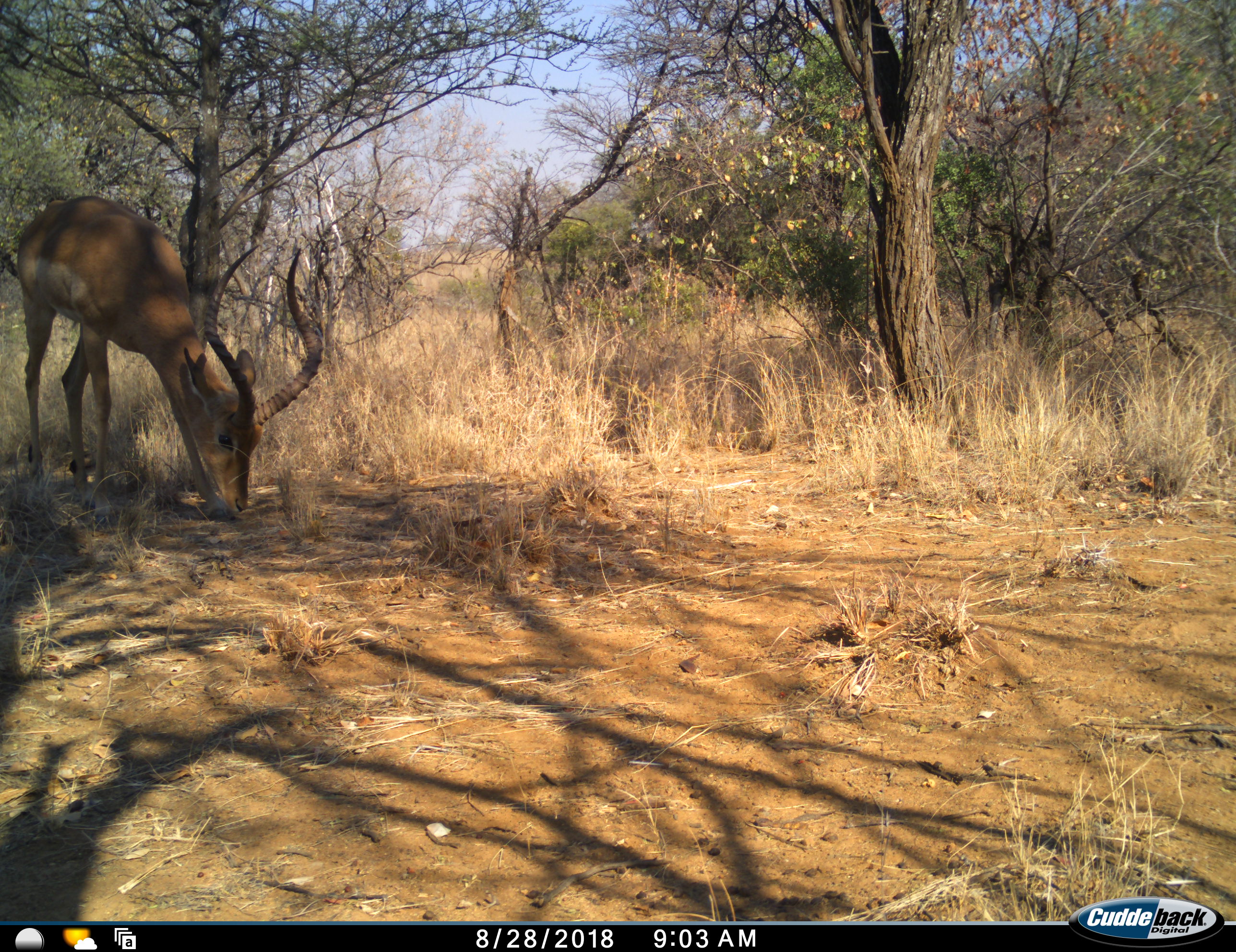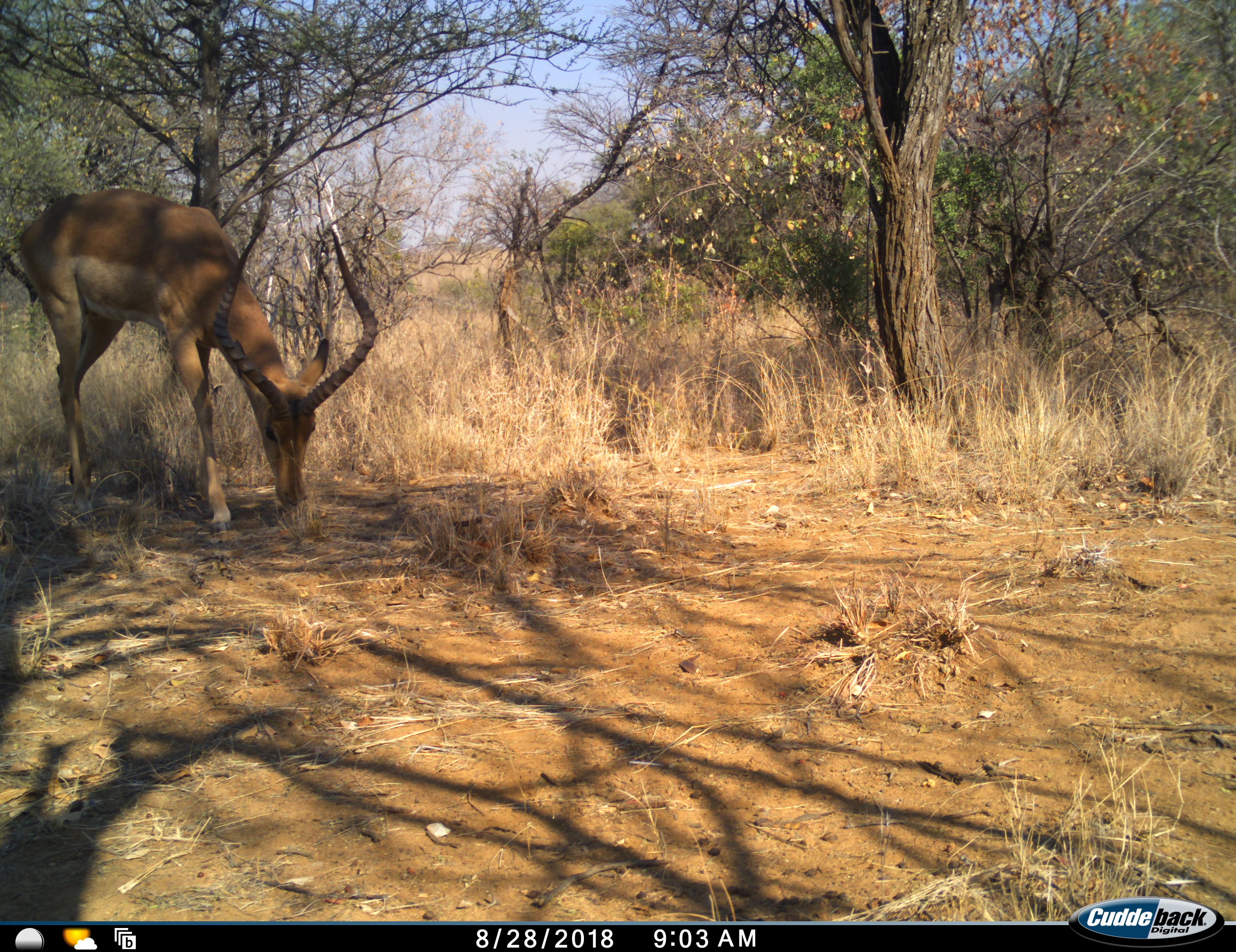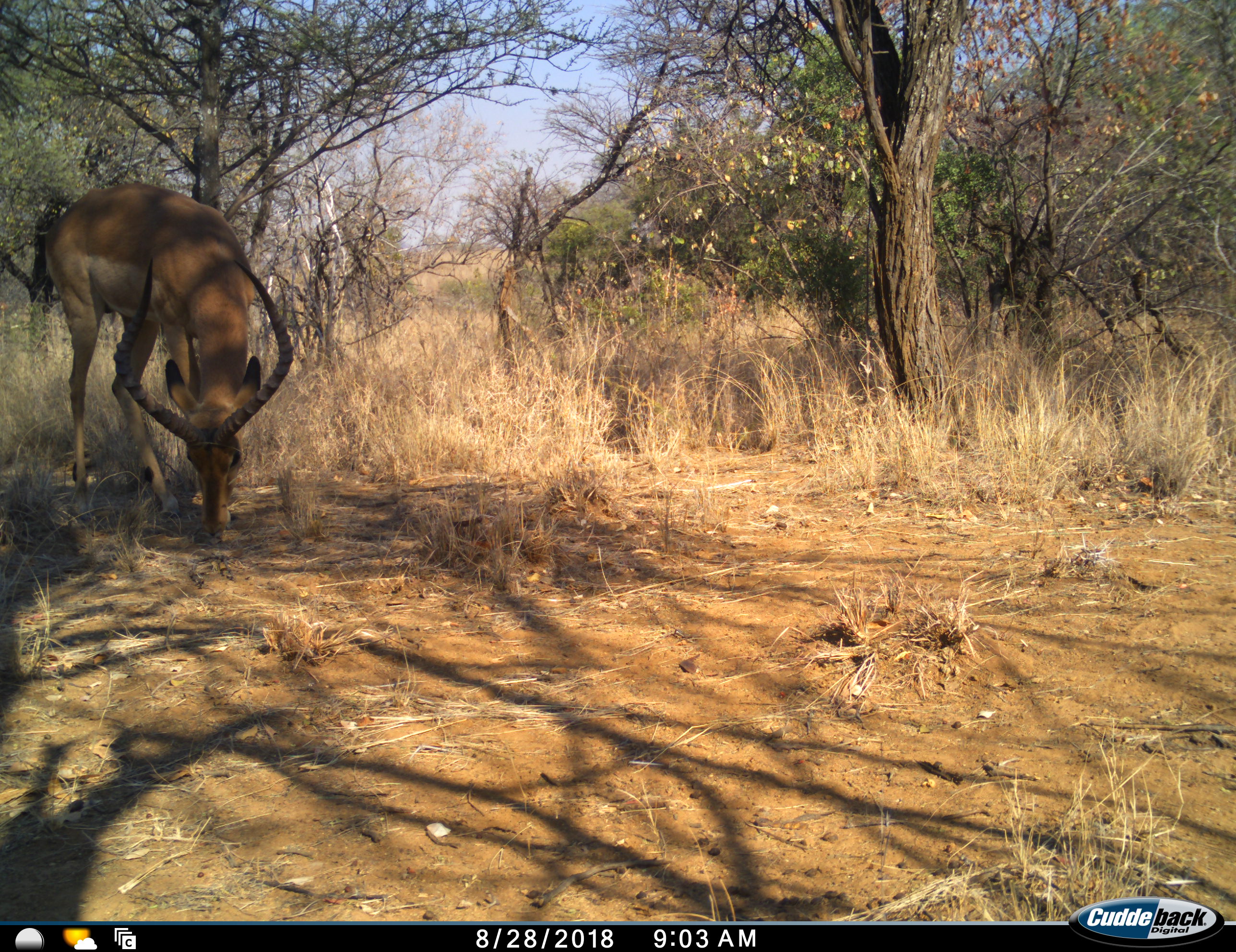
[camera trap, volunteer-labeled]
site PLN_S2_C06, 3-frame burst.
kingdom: Animalia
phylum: Chordata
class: Mammalia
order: Artiodactyla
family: Bovidae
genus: Aepyceros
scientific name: Aepyceros melampus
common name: impala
Impala (Aepyceros melampus), count 1. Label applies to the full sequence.